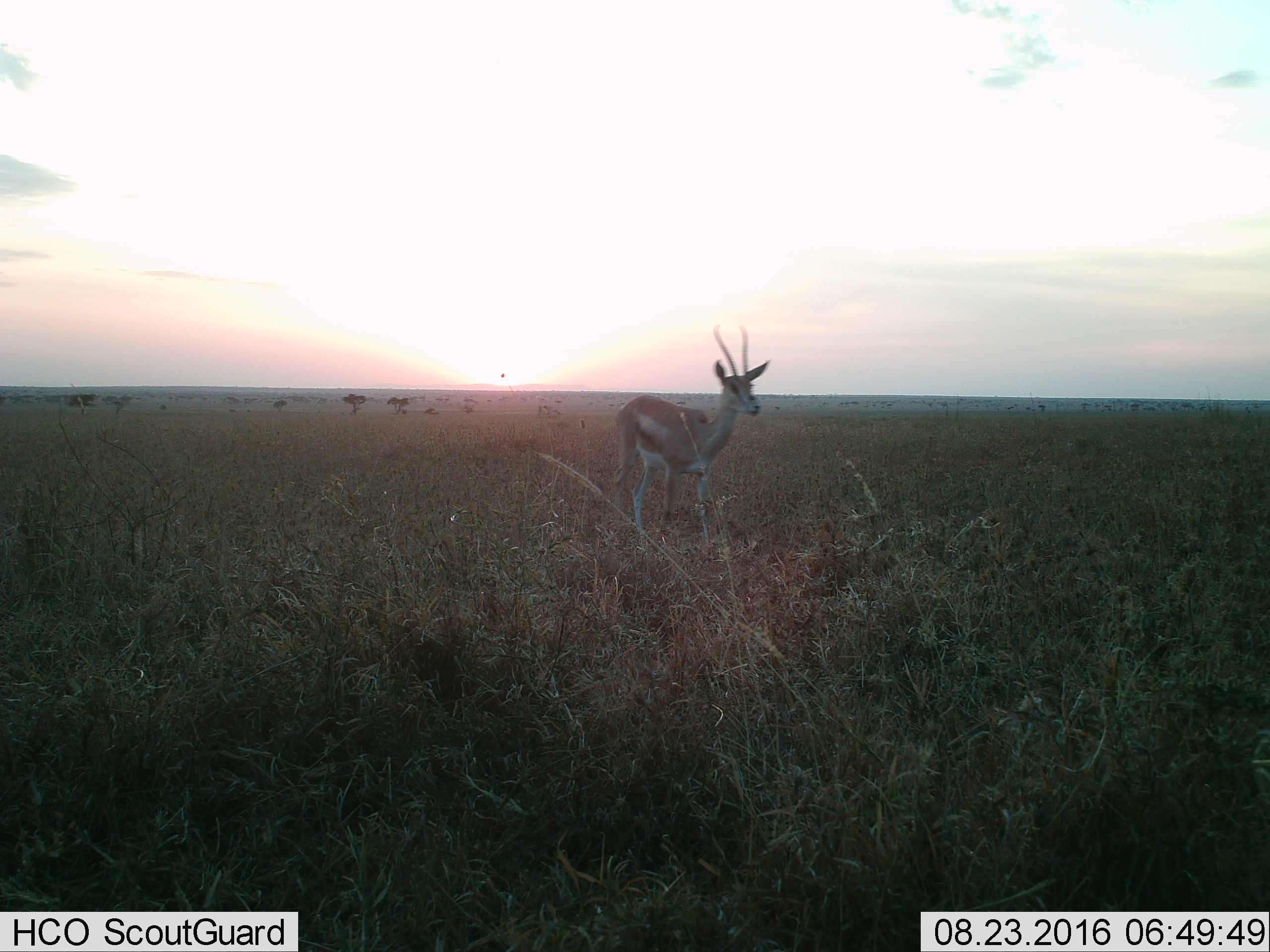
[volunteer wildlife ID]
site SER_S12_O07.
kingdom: Animalia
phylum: Chordata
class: Mammalia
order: Artiodactyla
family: Bovidae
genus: Eudorcas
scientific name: Eudorcas thomsonii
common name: thomson's gazelle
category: gazellethomsons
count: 1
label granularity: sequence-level